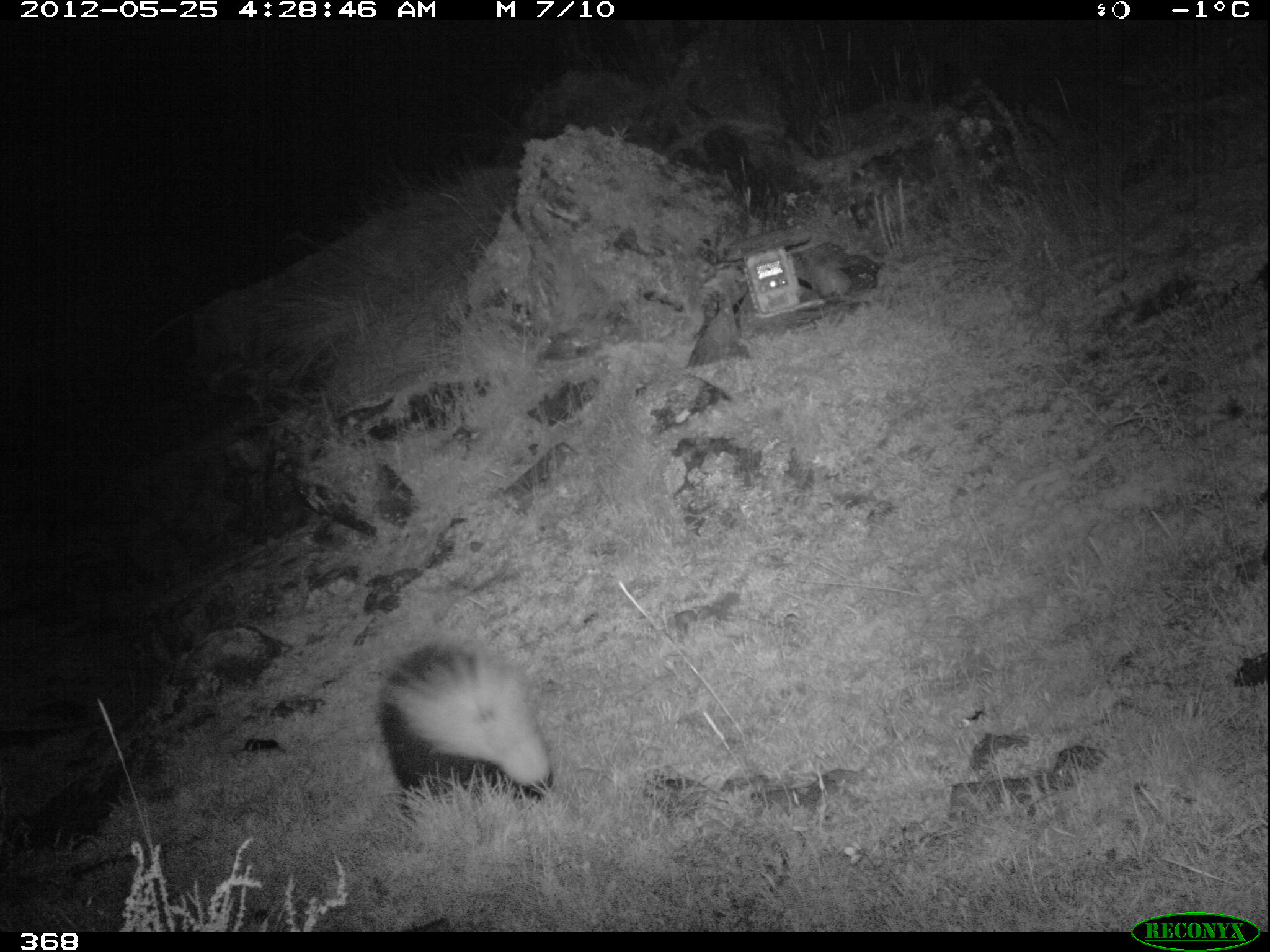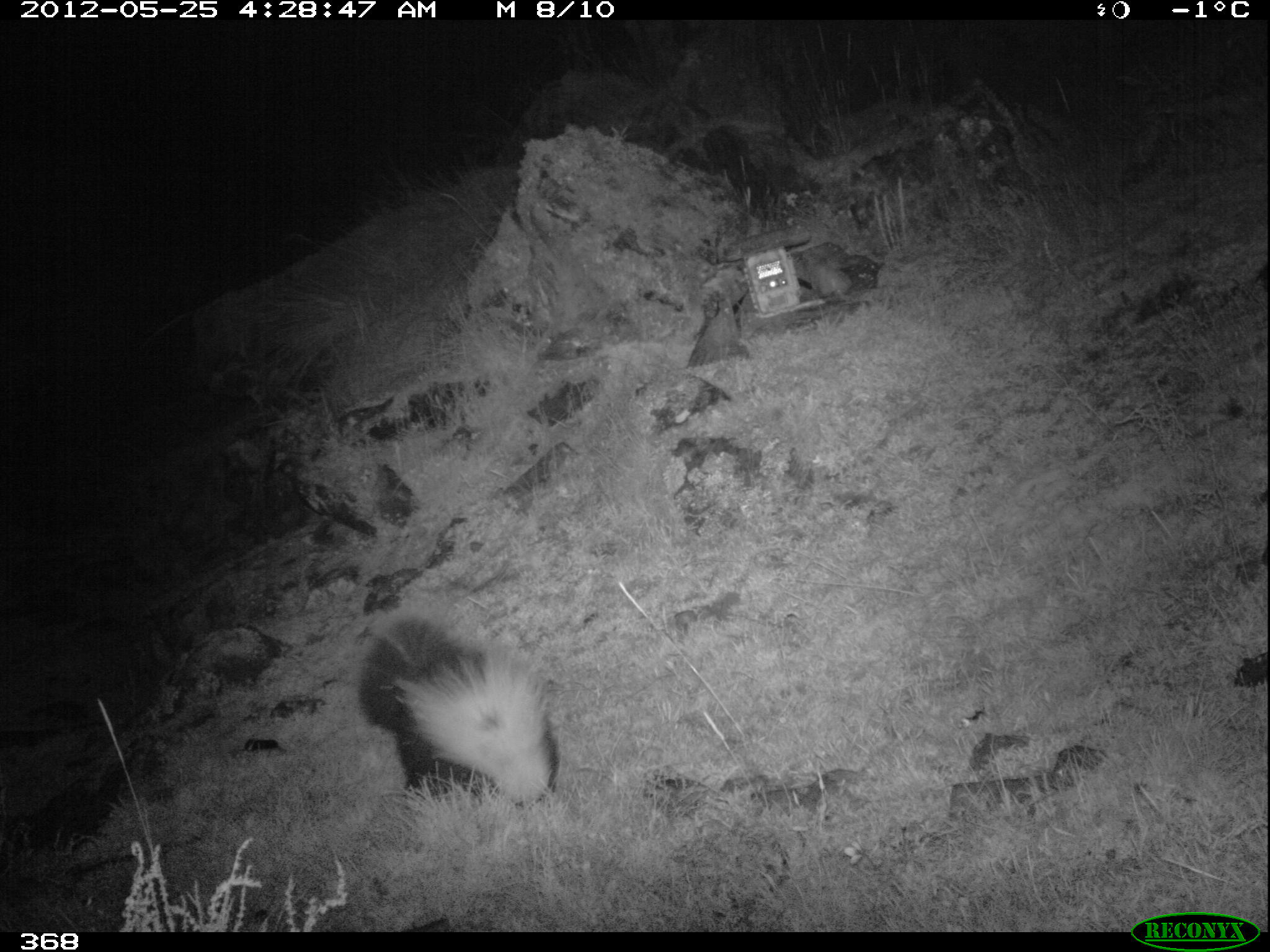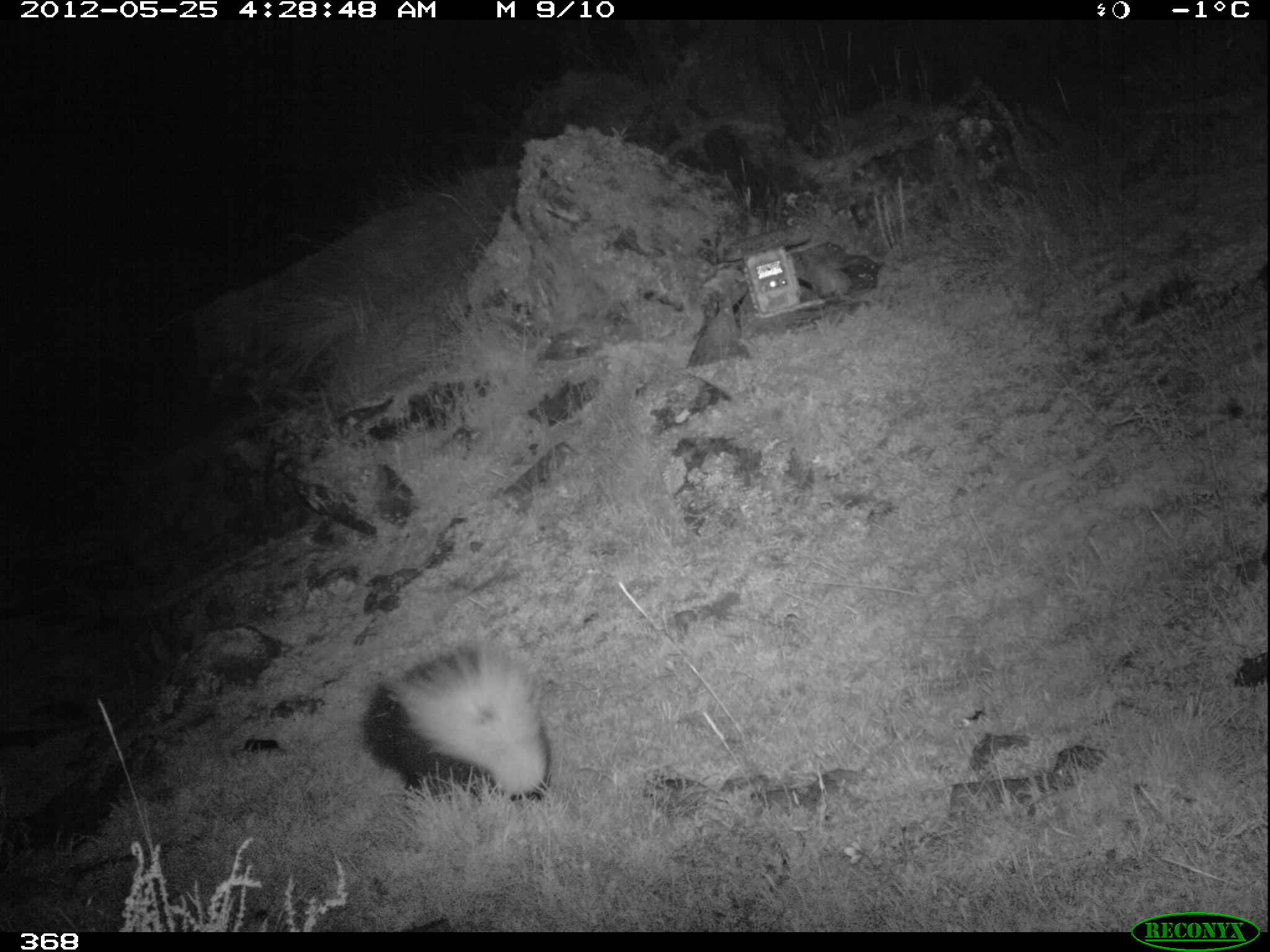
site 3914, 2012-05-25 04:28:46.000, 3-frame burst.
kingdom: Animalia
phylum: Chordata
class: Mammalia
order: Carnivora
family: Mephitidae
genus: Conepatus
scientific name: Conepatus chinga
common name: molina's hog-nosed skunk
Conepatus chinga (molina's hog-nosed skunk).